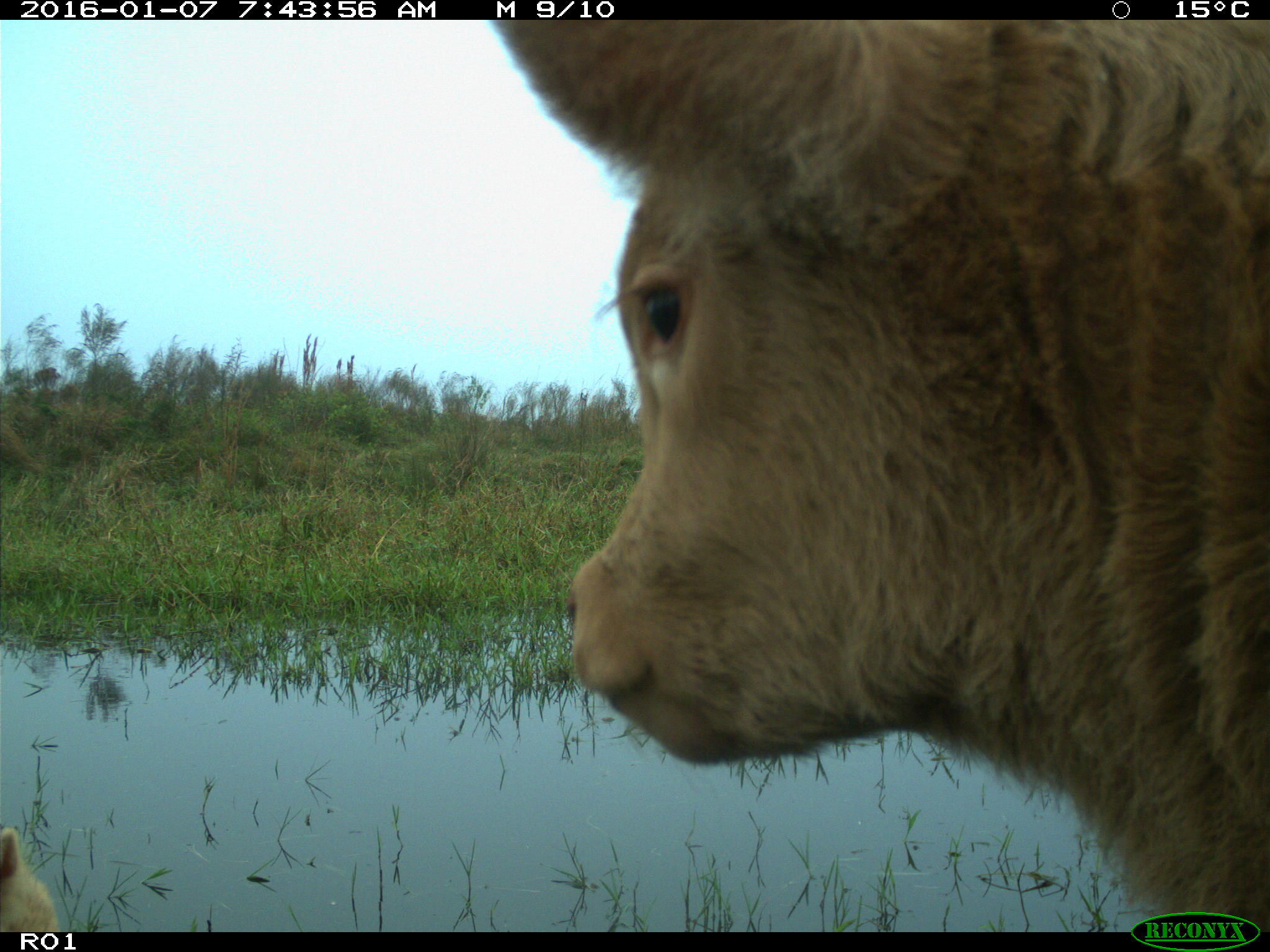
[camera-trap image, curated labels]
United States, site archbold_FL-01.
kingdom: Animalia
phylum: Chordata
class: Mammalia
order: Artiodactyla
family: Bovidae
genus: Bos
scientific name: Bos taurus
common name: domestic cow